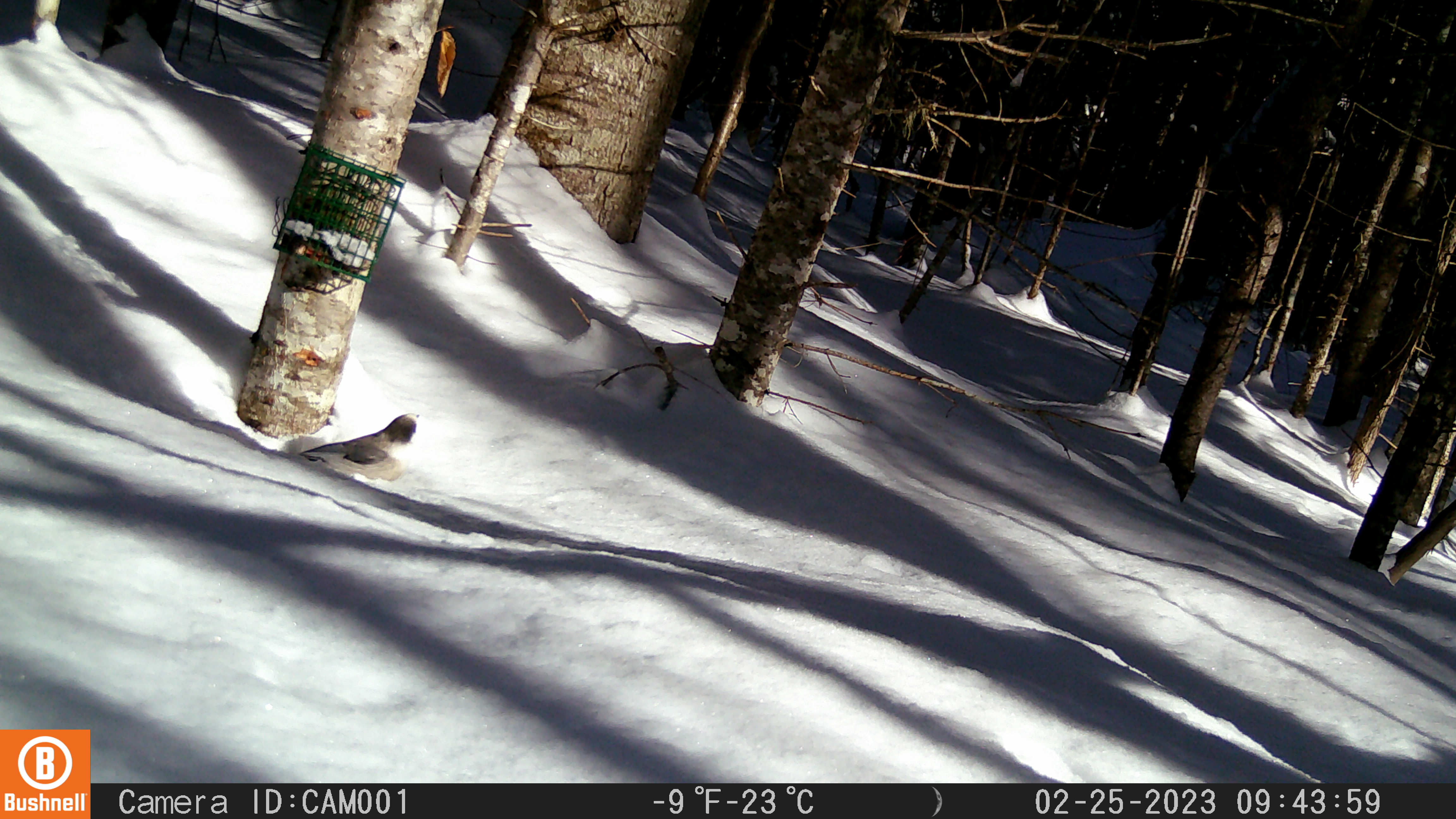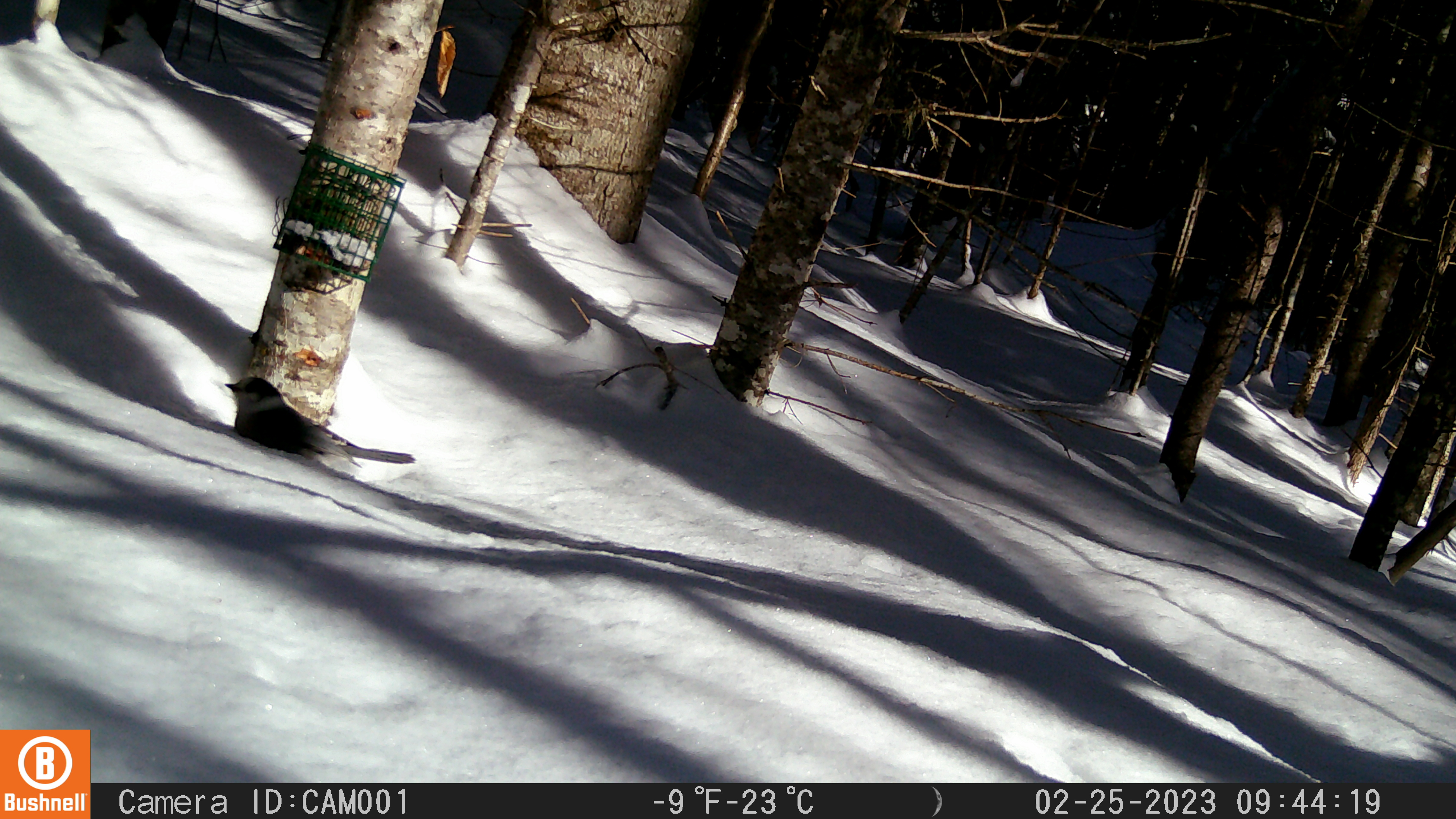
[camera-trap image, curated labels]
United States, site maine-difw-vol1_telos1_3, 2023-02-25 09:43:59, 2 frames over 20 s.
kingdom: Animalia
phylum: Chordata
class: Aves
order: Passeriformes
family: Corvidae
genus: Perisoreus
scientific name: Perisoreus canadensis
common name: canada jay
Canada jay (Perisoreus canadensis).